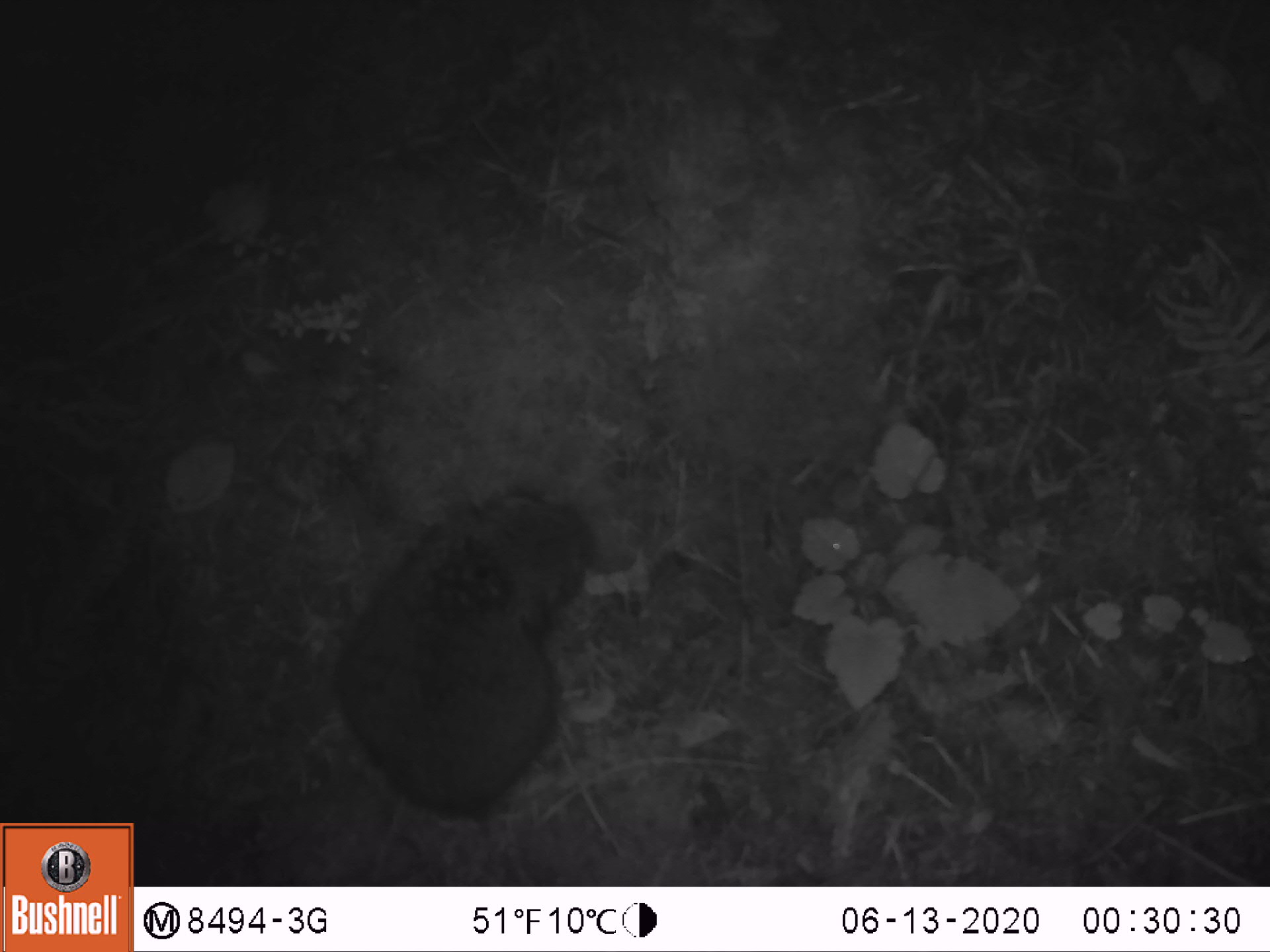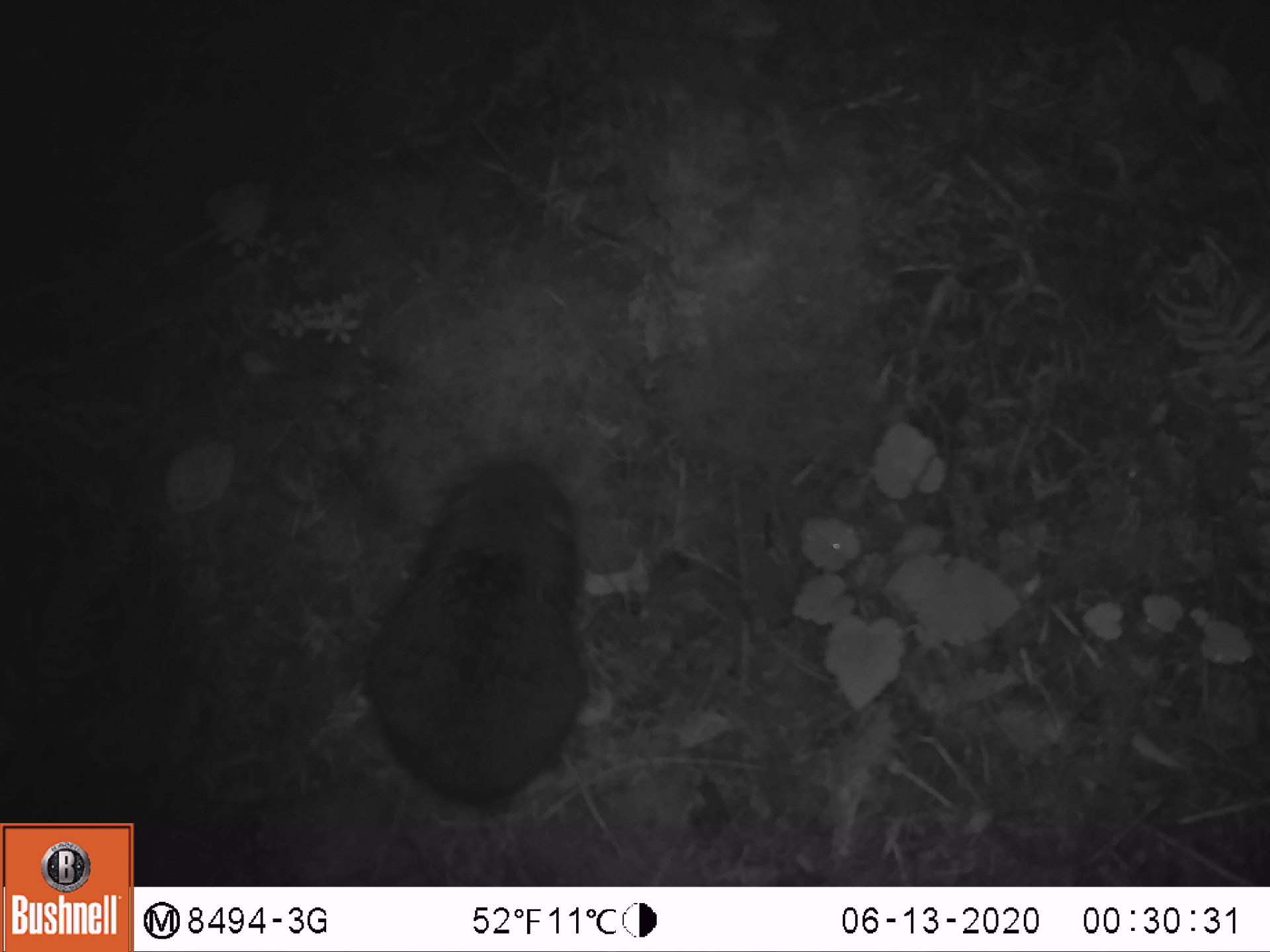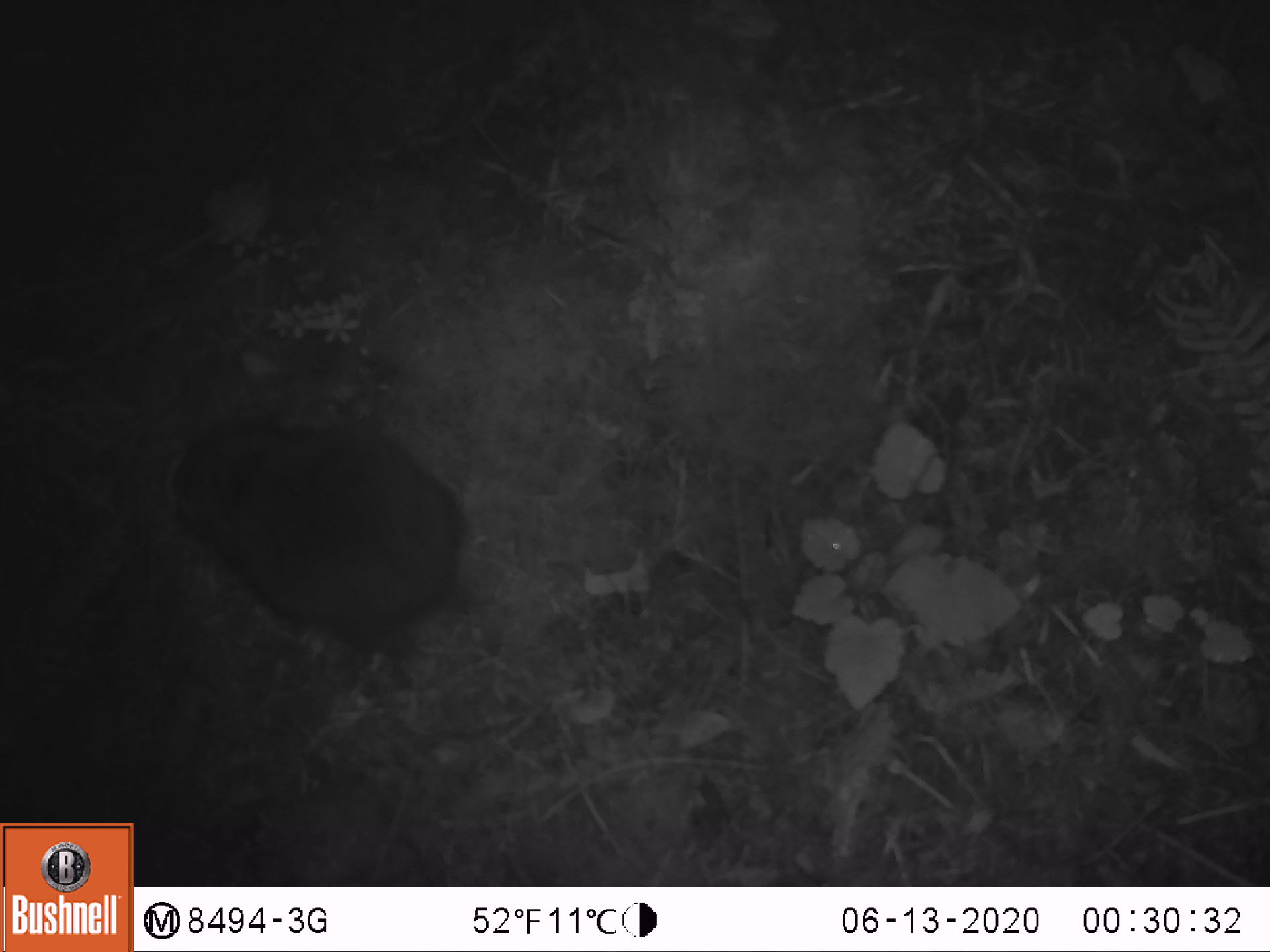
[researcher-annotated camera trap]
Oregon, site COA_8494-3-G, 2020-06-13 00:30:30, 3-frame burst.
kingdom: Animalia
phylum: Chordata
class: Mammalia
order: Rodentia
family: Aplodontiidae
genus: Aplodontia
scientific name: Aplodontia rufa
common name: mountain beaver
Mountain beaver (Aplodontia rufa).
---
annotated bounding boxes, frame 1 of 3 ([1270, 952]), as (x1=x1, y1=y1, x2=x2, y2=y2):
mountain beaver: (x1=318, y1=466, x2=605, y2=827)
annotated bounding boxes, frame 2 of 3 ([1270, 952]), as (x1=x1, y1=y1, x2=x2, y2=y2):
mountain beaver: (x1=353, y1=450, x2=591, y2=820)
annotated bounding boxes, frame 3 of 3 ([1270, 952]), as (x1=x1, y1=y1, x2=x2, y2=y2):
mountain beaver: (x1=175, y1=397, x2=468, y2=660)